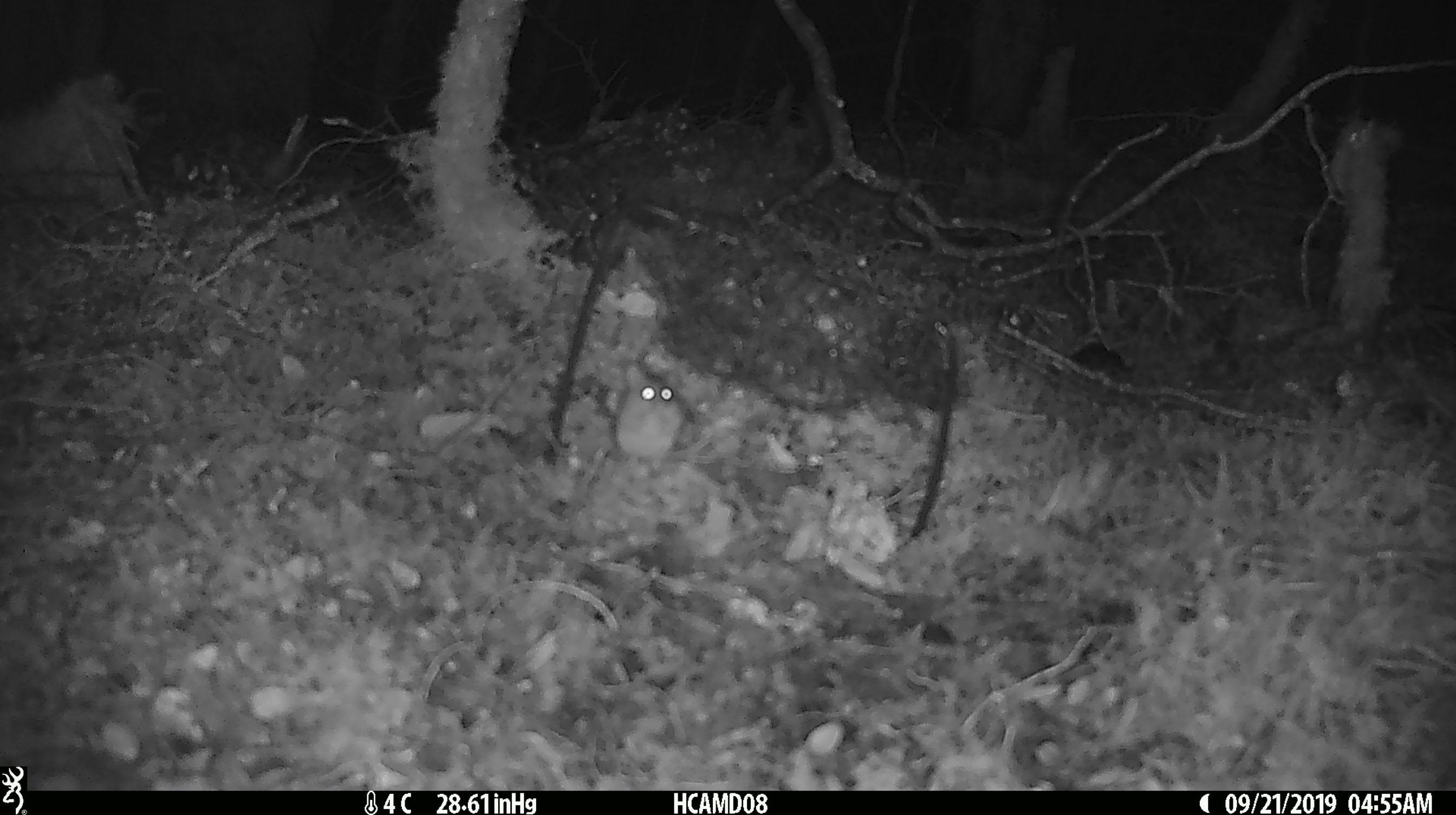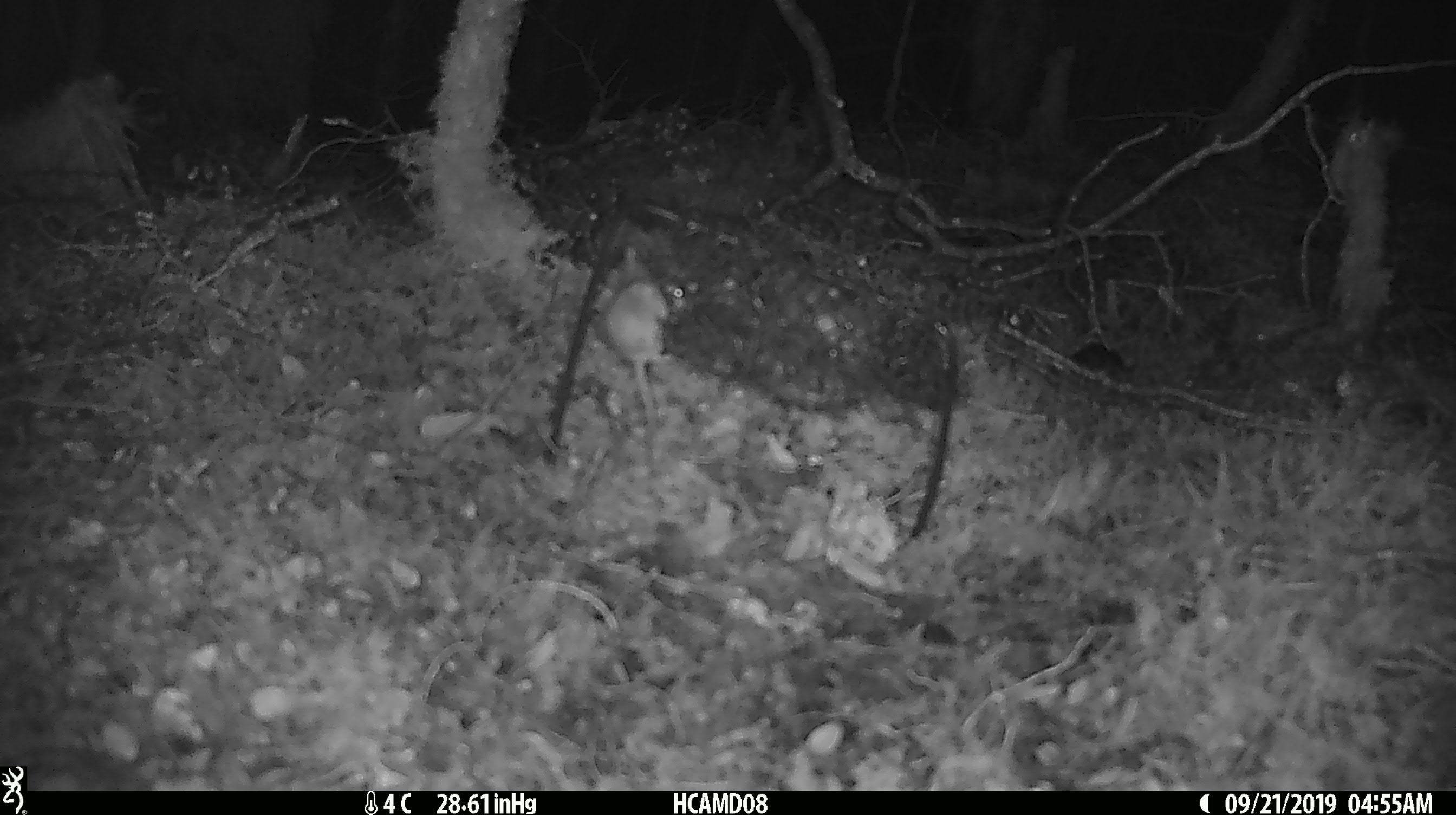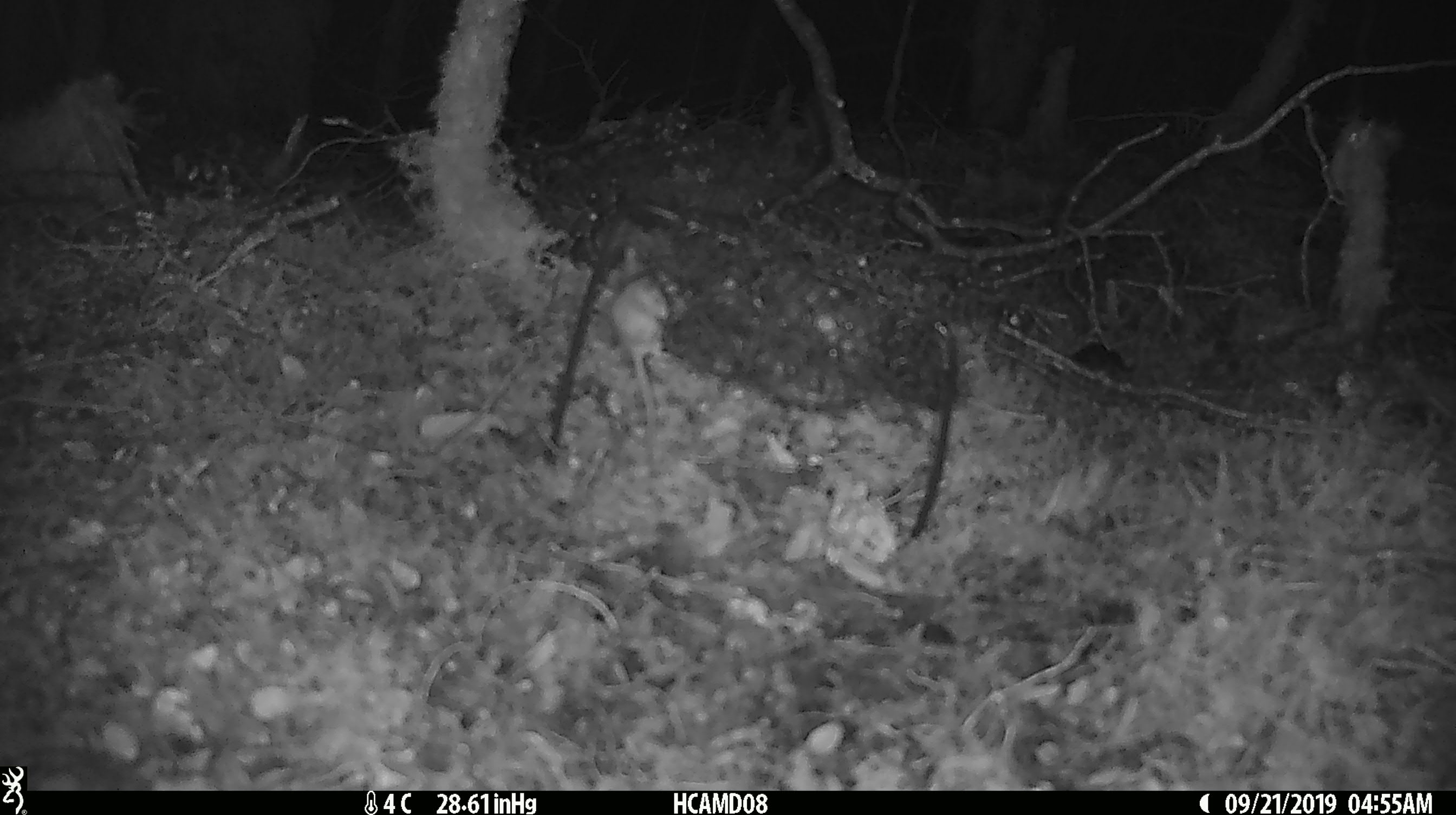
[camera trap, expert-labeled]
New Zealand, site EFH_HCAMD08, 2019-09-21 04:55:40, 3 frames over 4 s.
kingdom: Animalia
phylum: Chordata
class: Mammalia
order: Rodentia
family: Muridae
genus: Mus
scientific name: Mus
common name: mouse